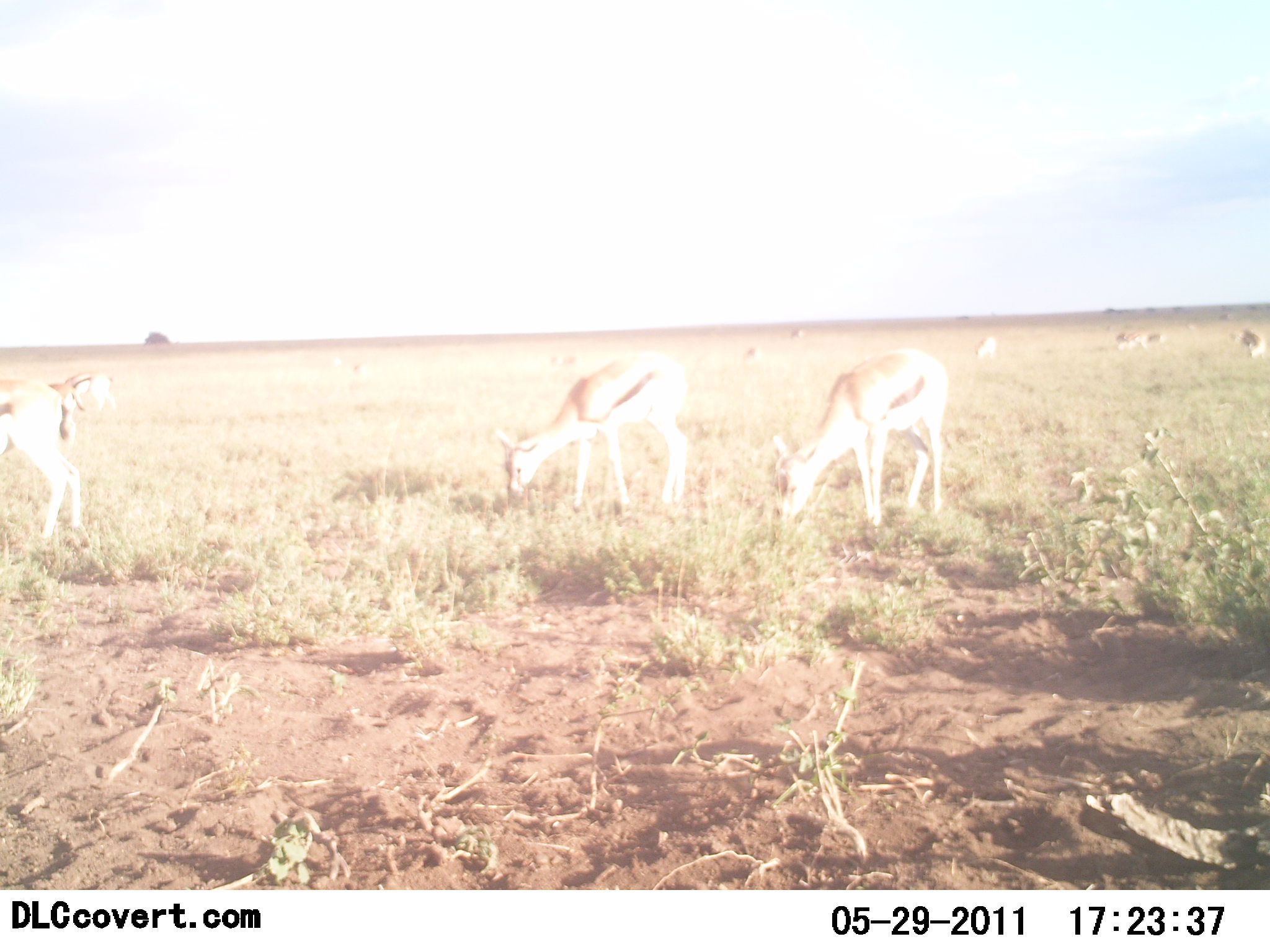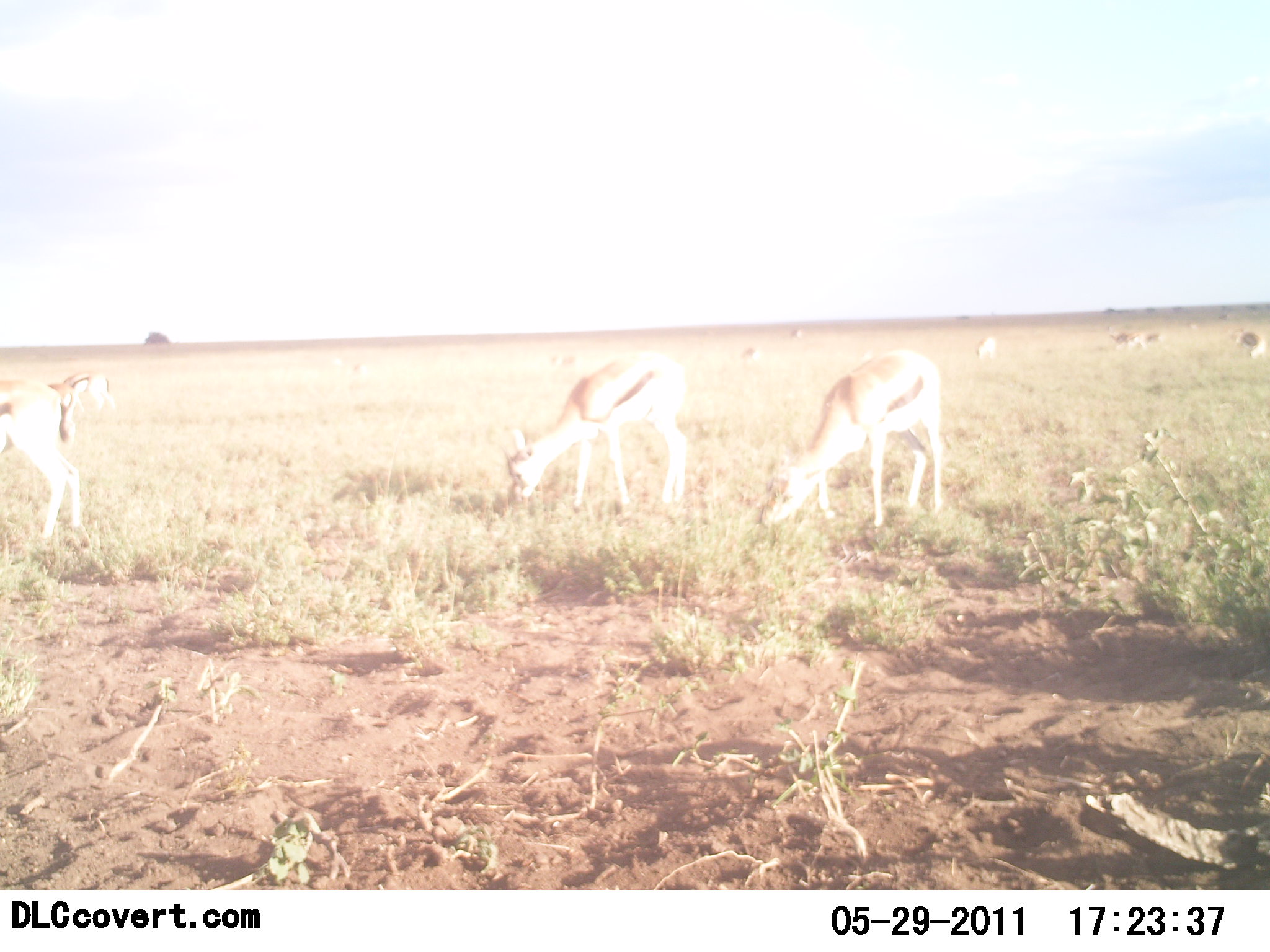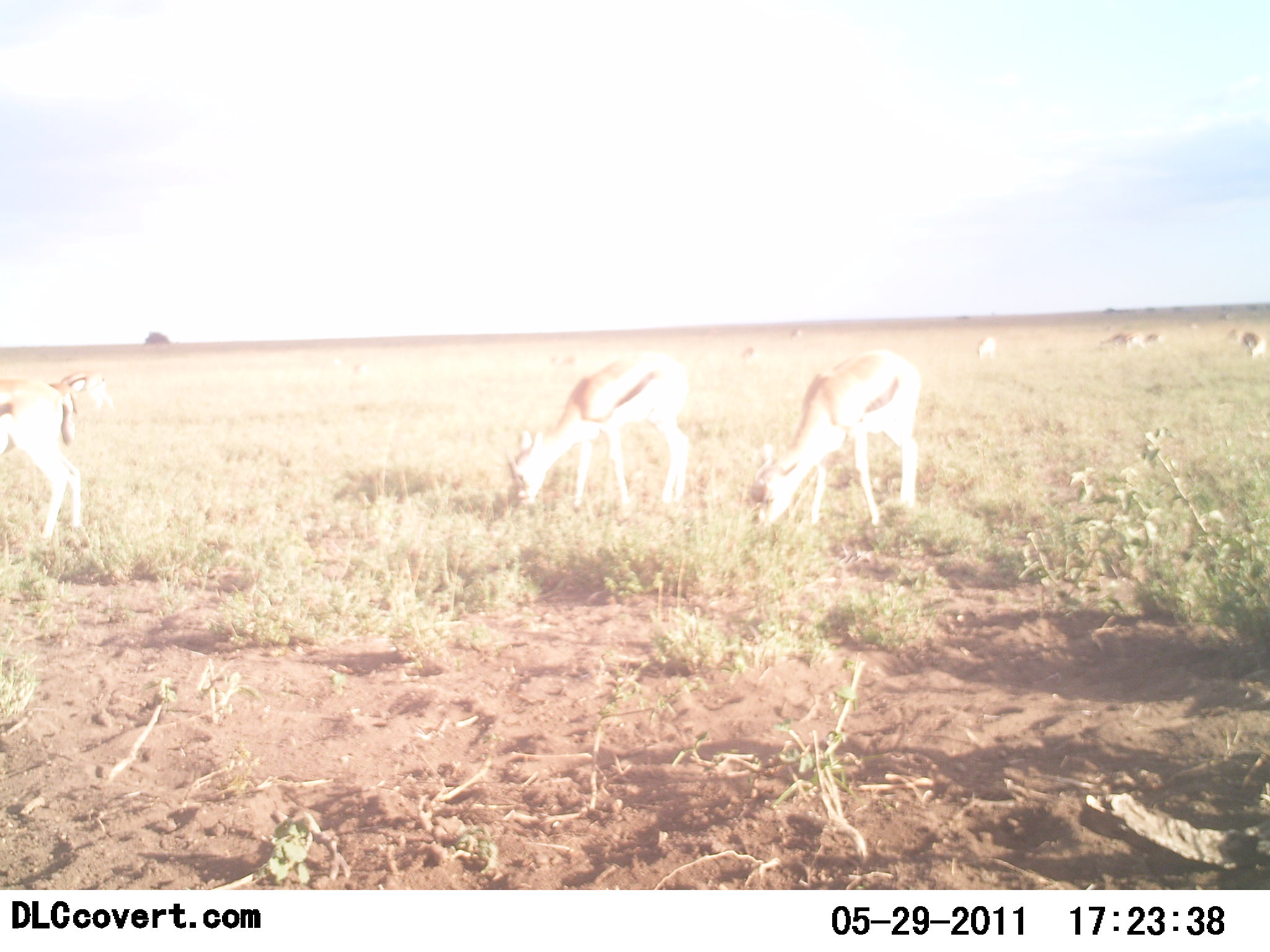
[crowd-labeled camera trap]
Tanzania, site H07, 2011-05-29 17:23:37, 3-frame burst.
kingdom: Animalia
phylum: Chordata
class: Mammalia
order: Artiodactyla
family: Bovidae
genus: Eudorcas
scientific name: Eudorcas thomsonii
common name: thomson's gazelle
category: gazellethomsons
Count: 8.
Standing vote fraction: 36%.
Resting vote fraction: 0%.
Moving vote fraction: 0%.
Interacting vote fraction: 0%.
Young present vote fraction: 0%.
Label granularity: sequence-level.